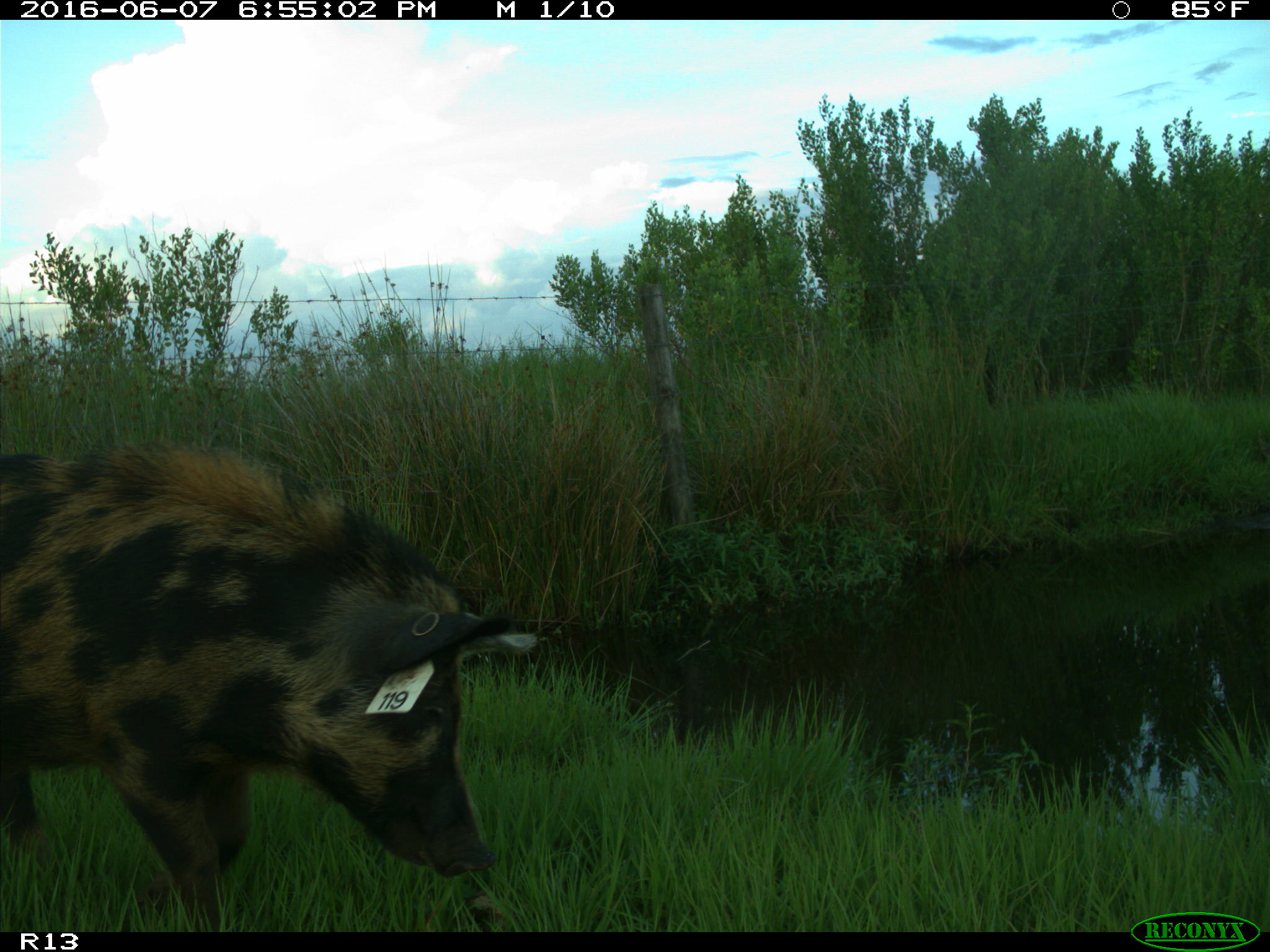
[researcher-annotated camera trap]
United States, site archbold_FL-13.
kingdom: Animalia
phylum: Chordata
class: Mammalia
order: Artiodactyla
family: Suidae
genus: Sus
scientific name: Sus scrofa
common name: wild boar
Sus scrofa (wild boar).